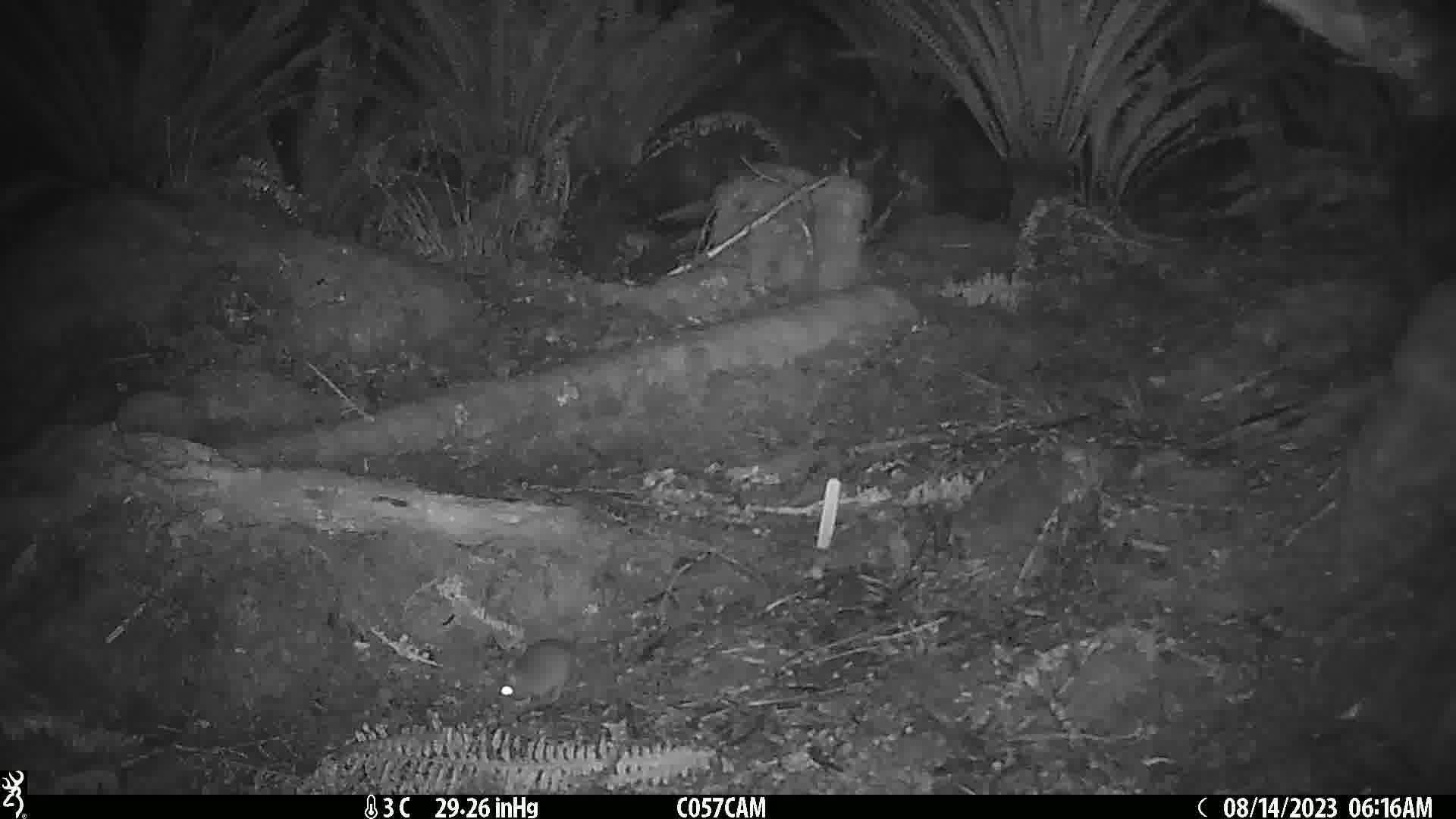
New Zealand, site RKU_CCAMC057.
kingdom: Animalia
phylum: Chordata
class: Mammalia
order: Rodentia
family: Muridae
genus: Rattus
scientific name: Rattus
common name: rat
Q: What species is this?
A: Rat (Rattus).